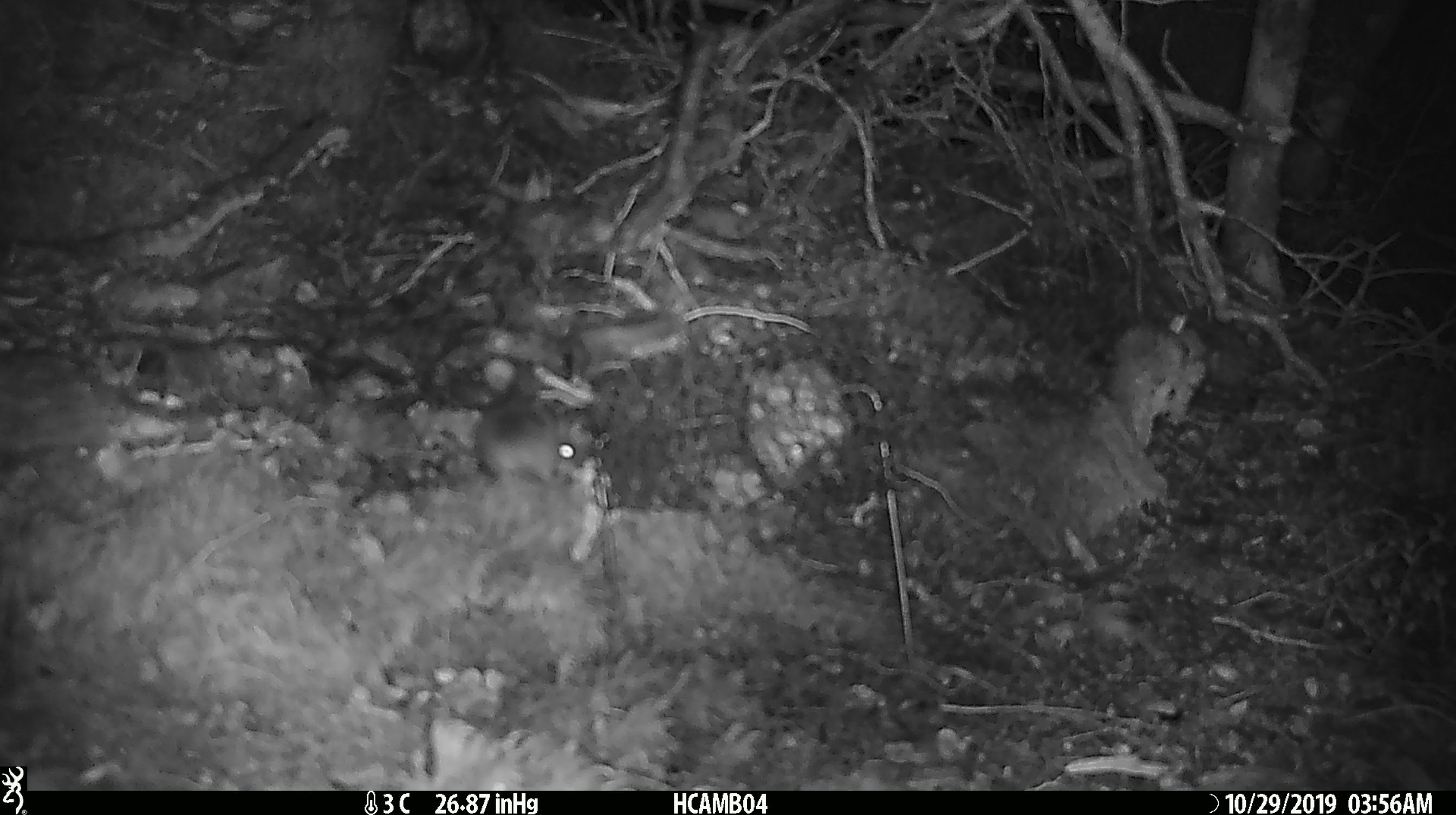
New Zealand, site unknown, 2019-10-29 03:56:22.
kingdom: Animalia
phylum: Chordata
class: Mammalia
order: Rodentia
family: Muridae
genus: Mus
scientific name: Mus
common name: mouse